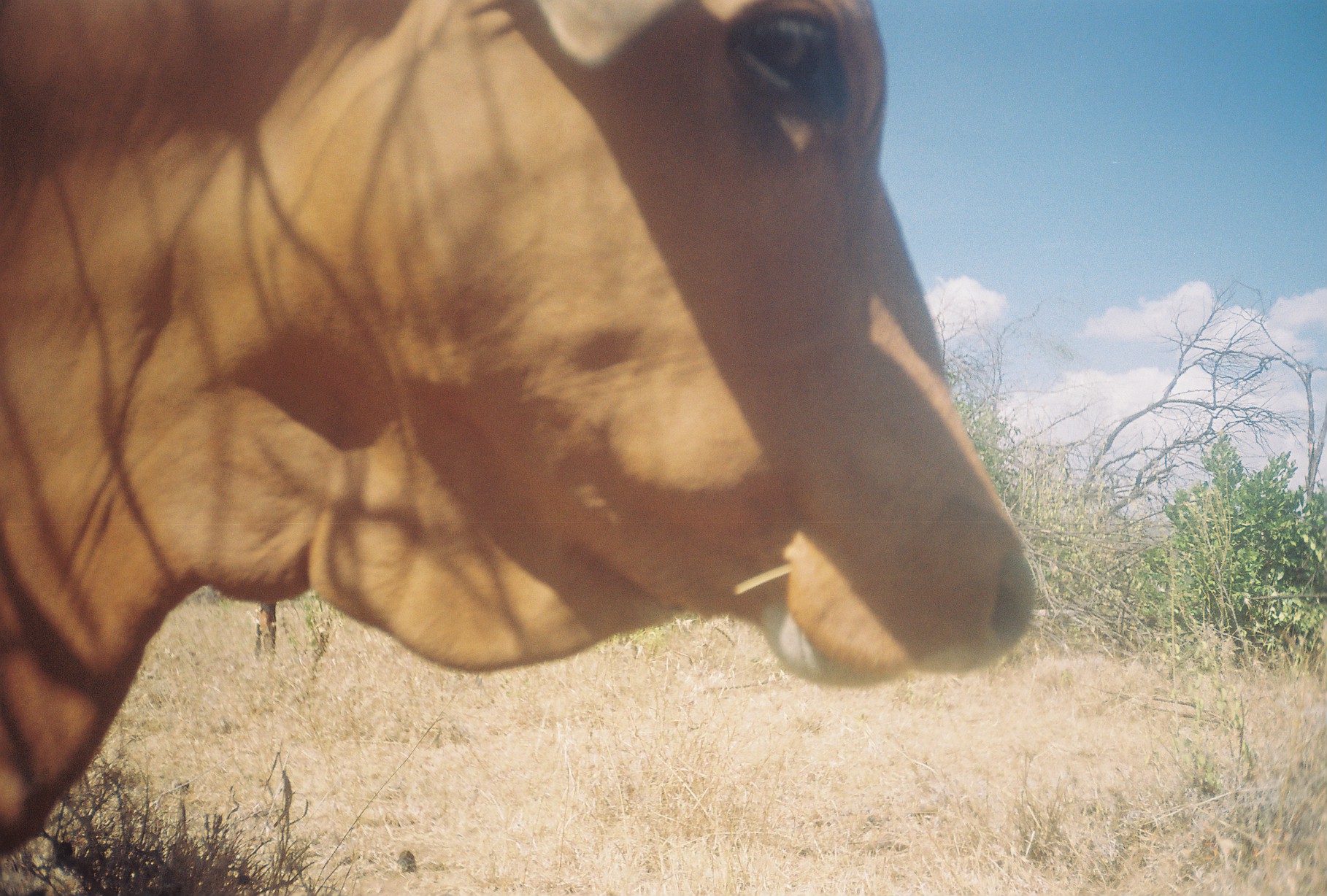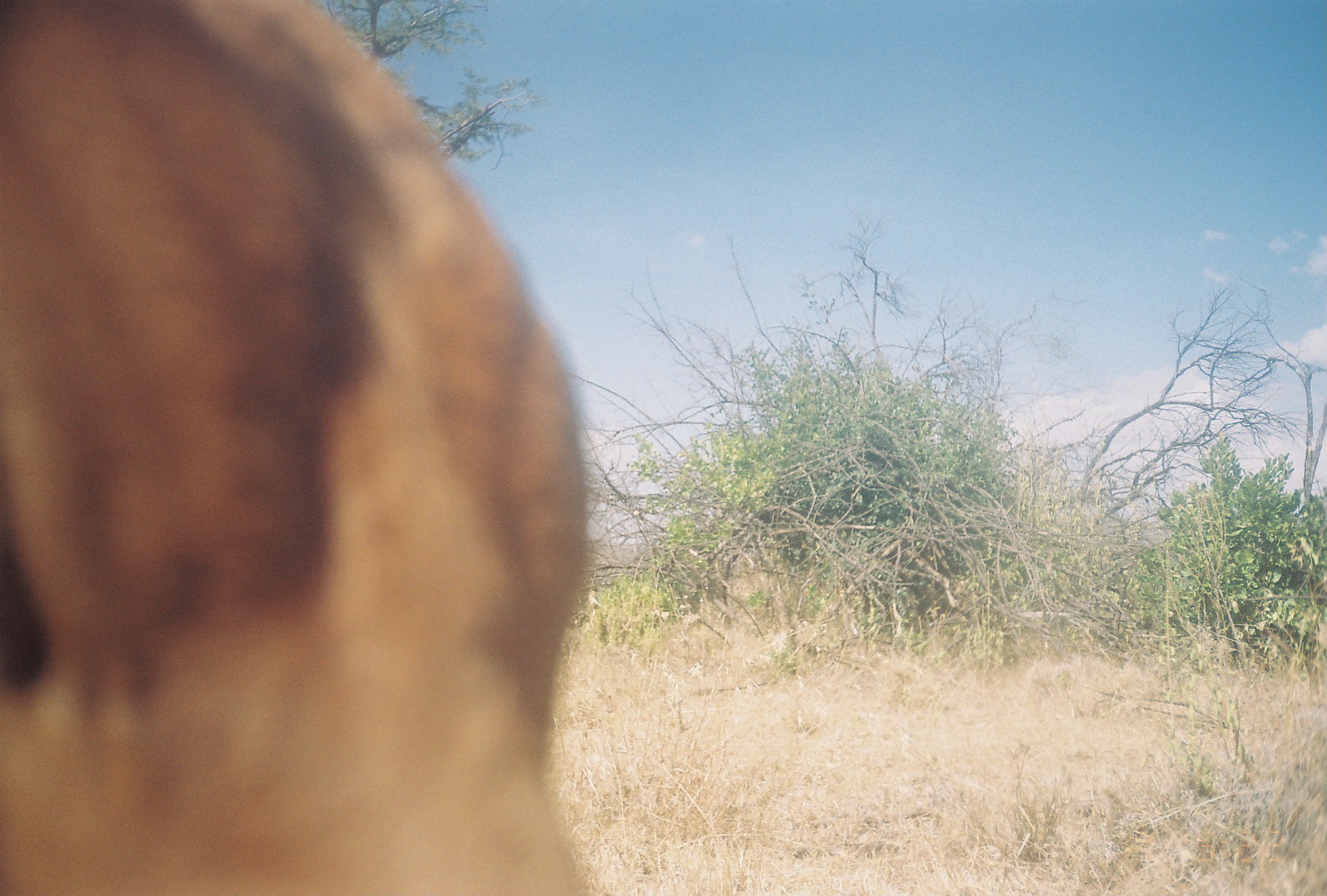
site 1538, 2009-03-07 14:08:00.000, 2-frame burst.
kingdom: Animalia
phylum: Chordata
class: Mammalia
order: Artiodactyla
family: Bovidae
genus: Bos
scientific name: Bos taurus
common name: domestic cattle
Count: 1.